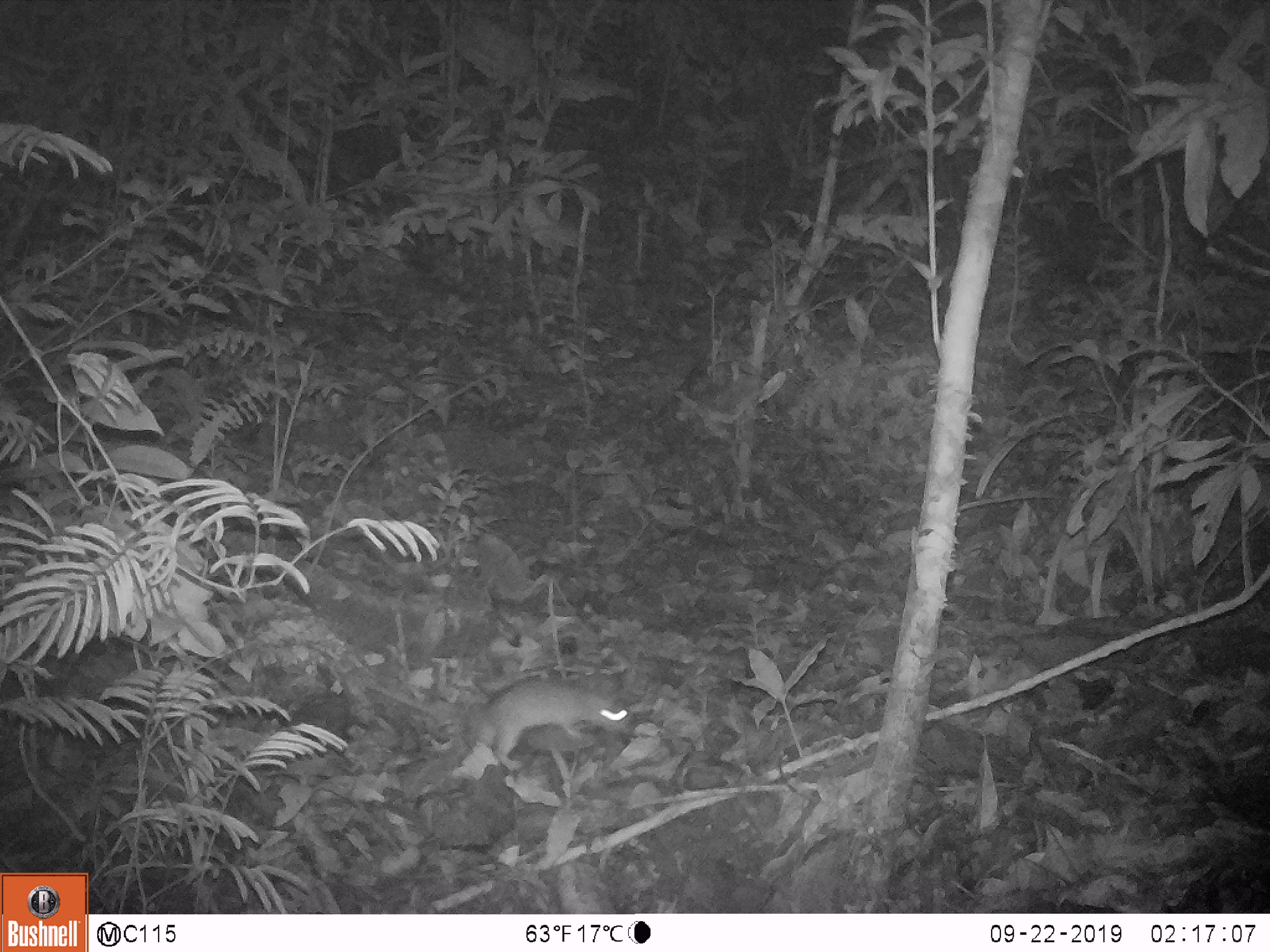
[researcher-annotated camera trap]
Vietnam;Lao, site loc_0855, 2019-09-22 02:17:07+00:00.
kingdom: Animalia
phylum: Chordata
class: Mammalia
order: Rodentia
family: Muridae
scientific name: Muridae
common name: old-world mice and rats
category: unidentified murid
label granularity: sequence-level